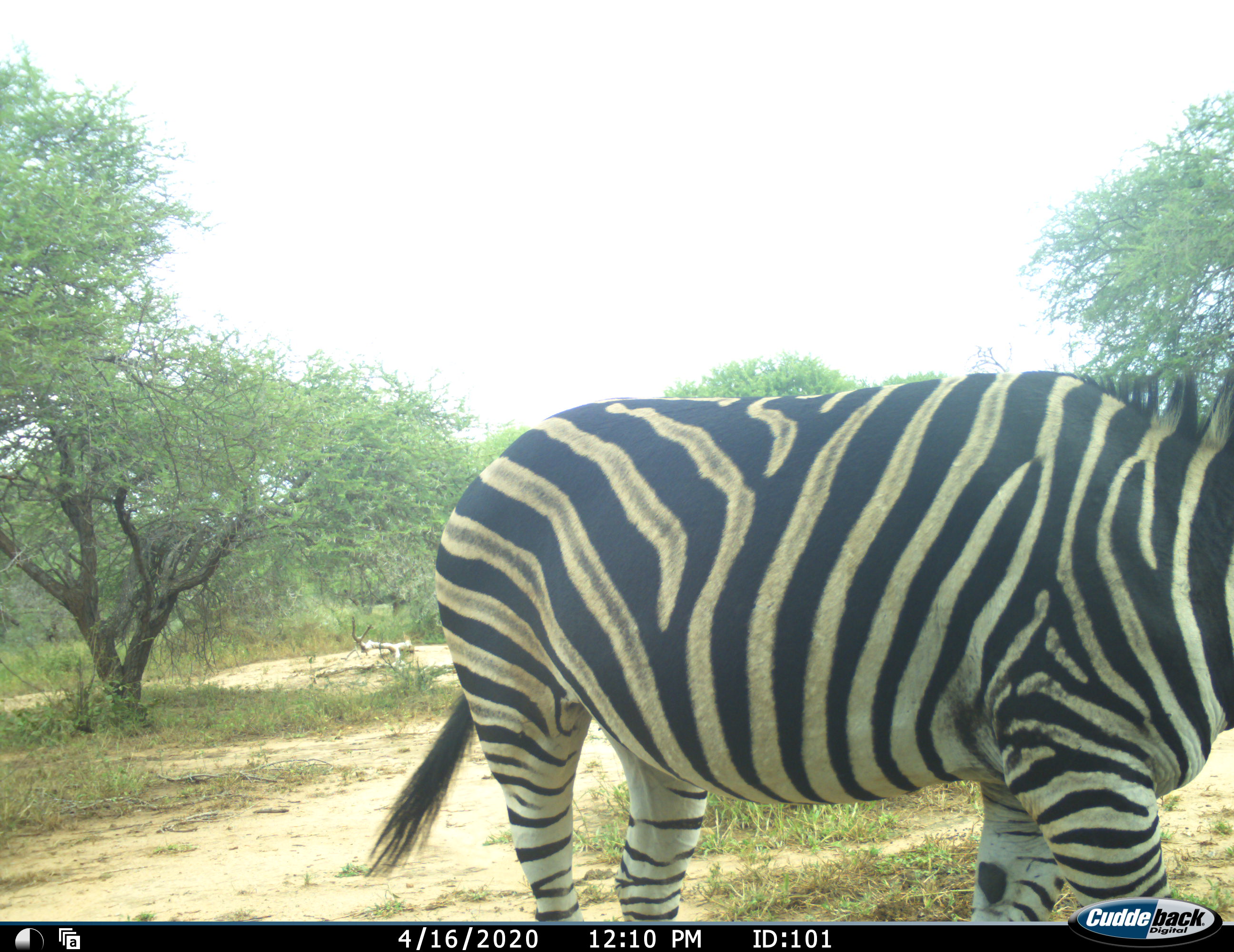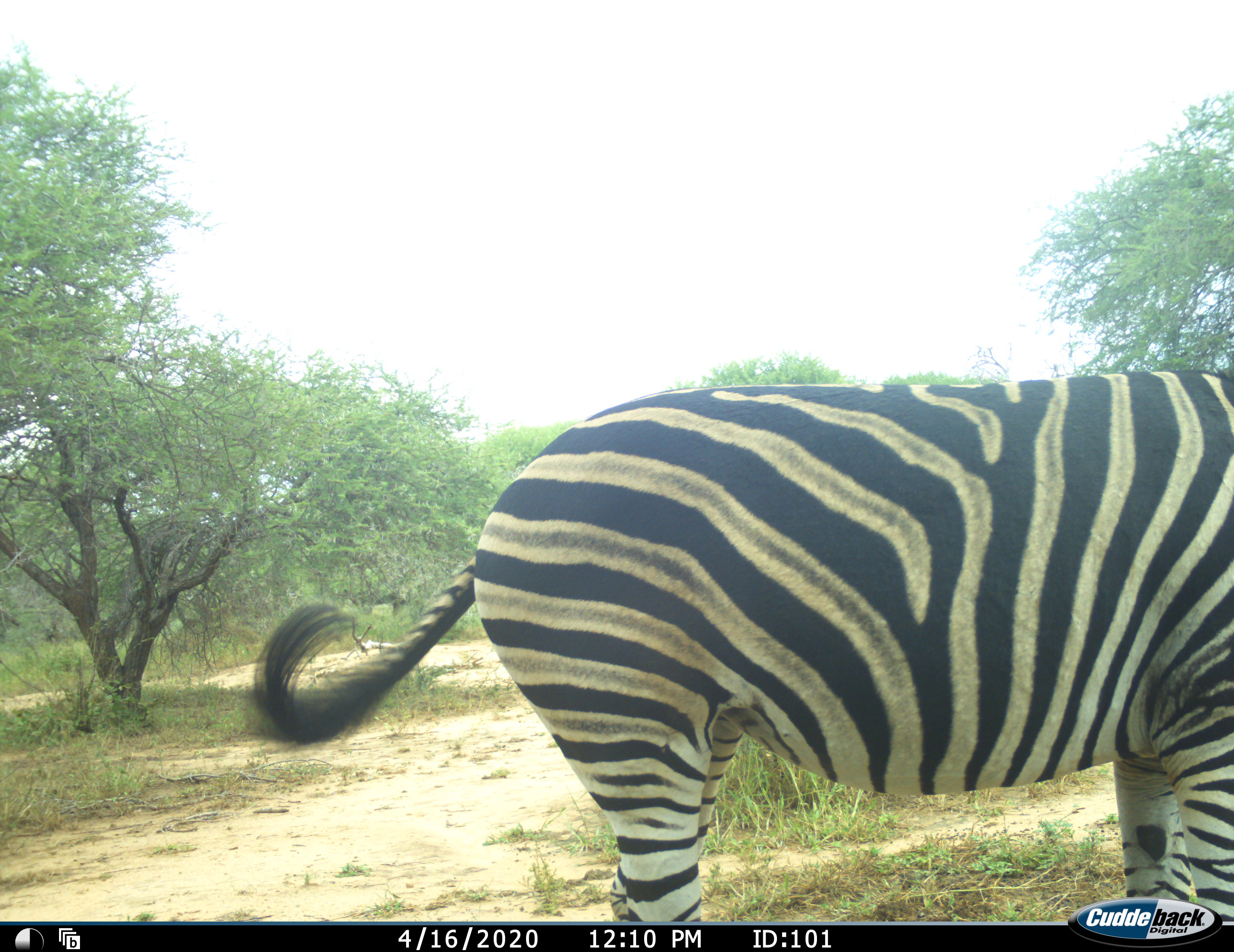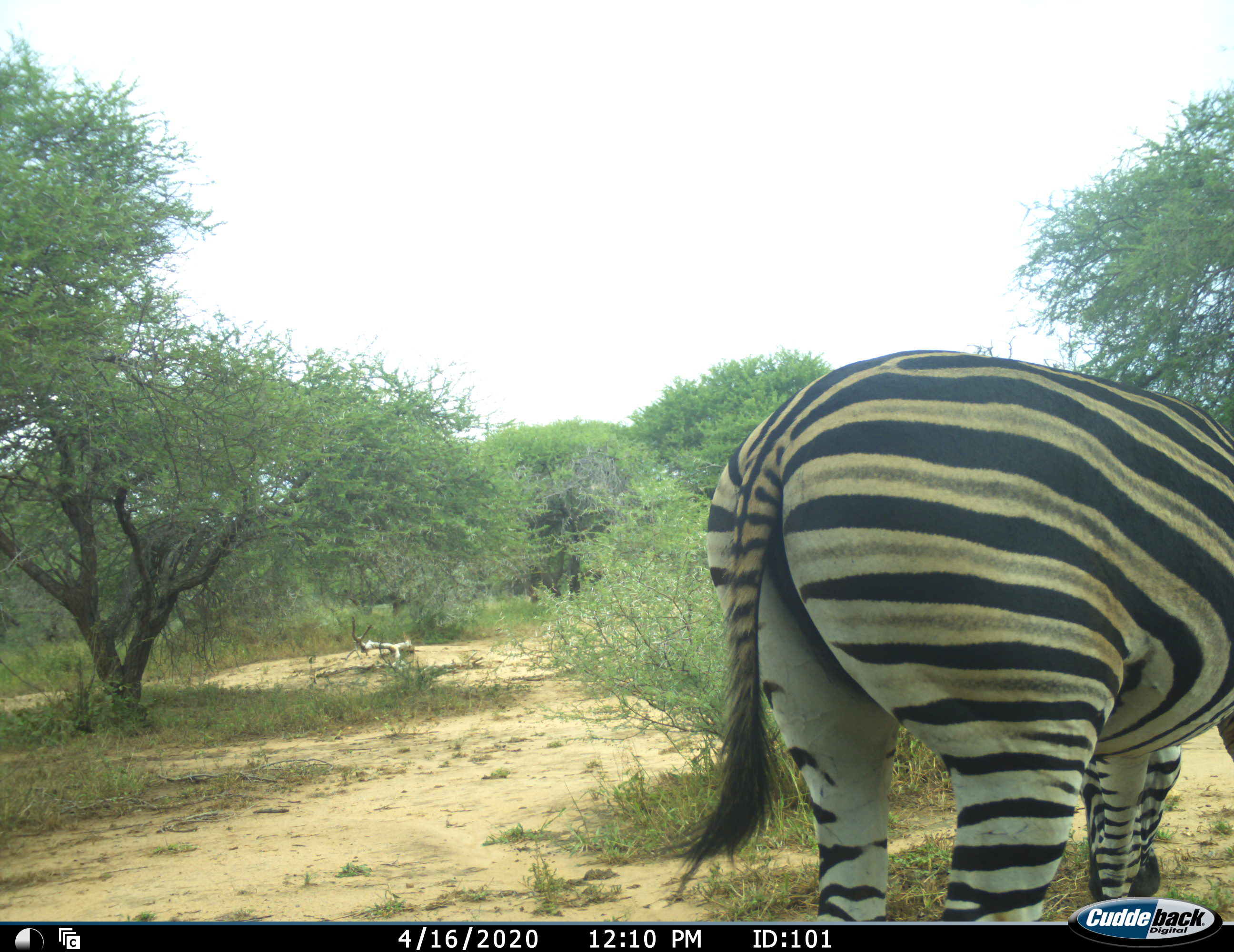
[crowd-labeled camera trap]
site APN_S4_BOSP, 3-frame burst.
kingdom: Animalia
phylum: Chordata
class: Mammalia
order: Perissodactyla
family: Equidae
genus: Equus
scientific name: Equus quagga burchellii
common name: burchell's zebra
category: zebraburchells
Zebraburchells (burchell's zebra) (Equus quagga burchellii), count 1. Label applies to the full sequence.